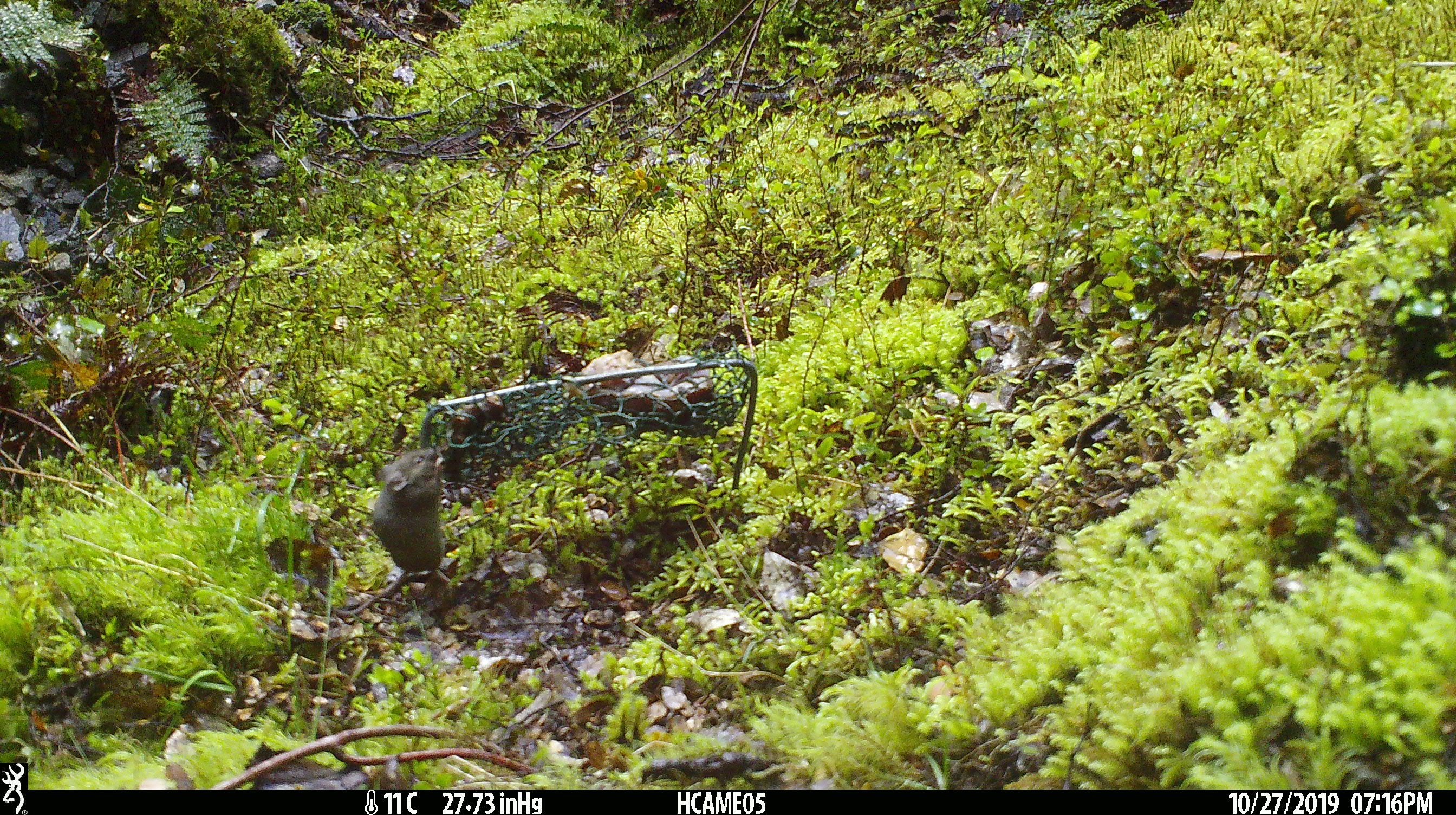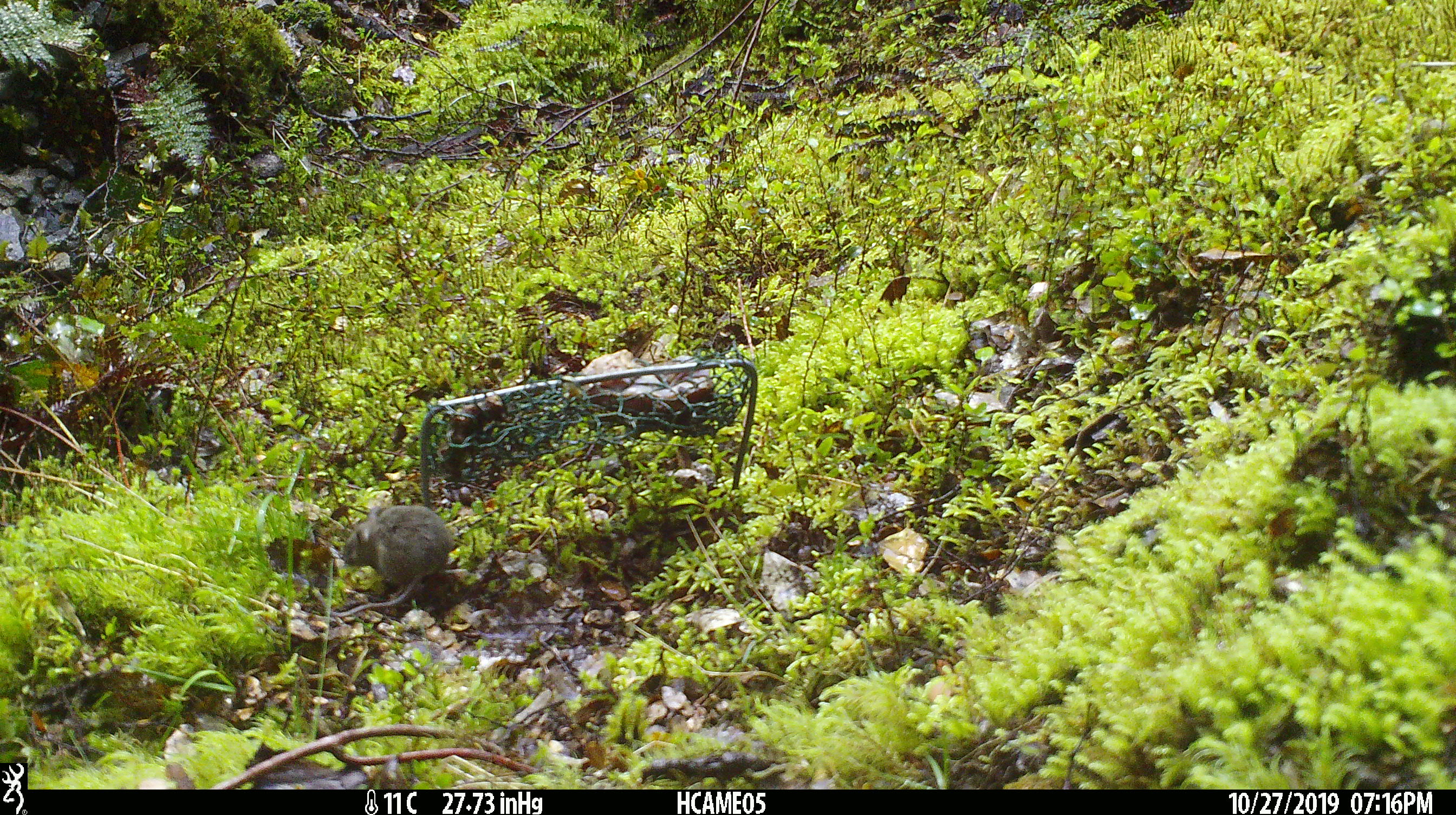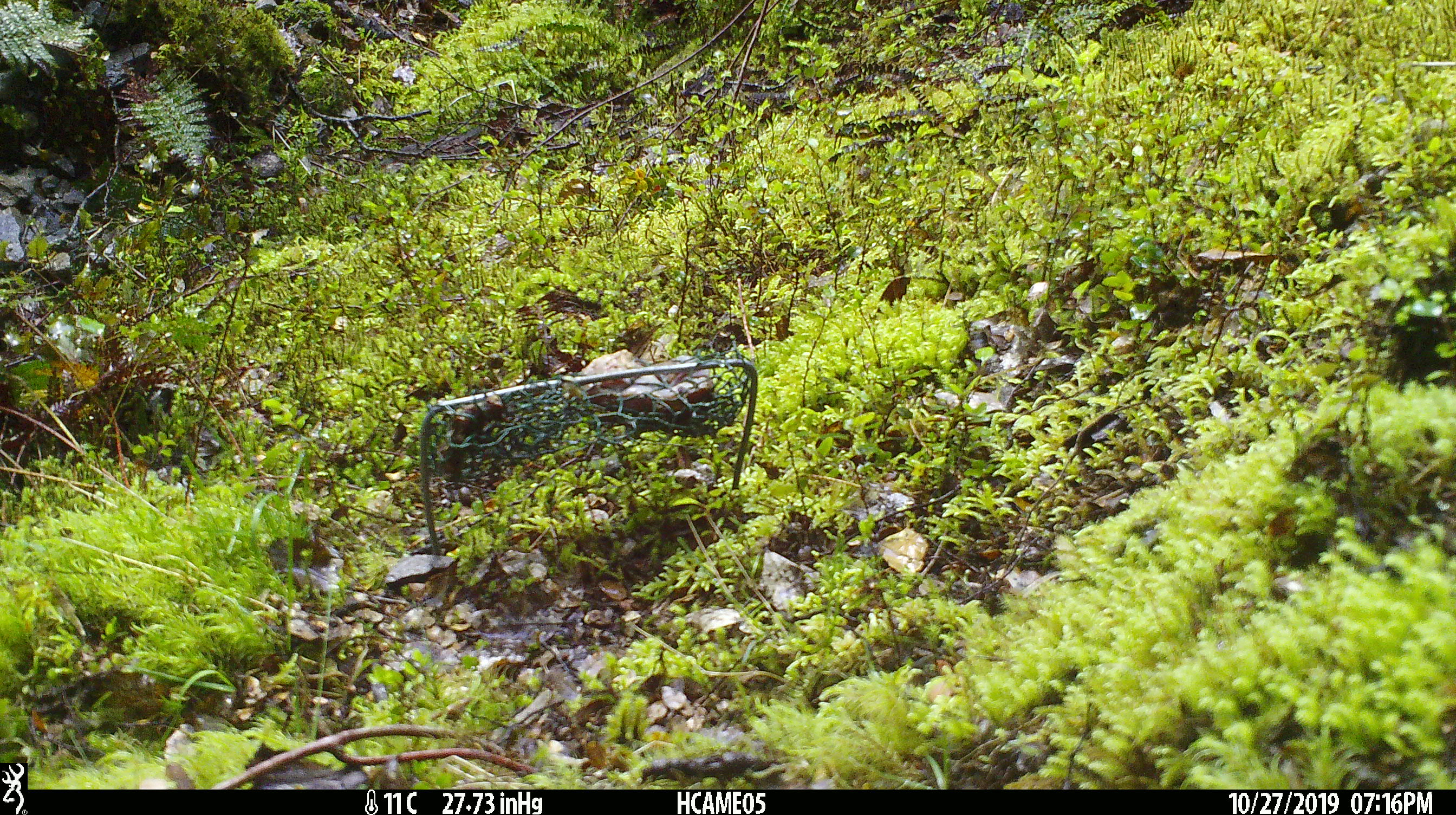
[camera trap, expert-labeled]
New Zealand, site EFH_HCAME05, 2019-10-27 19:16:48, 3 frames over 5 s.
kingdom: Animalia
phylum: Chordata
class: Mammalia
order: Rodentia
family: Muridae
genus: Mus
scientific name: Mus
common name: mouse